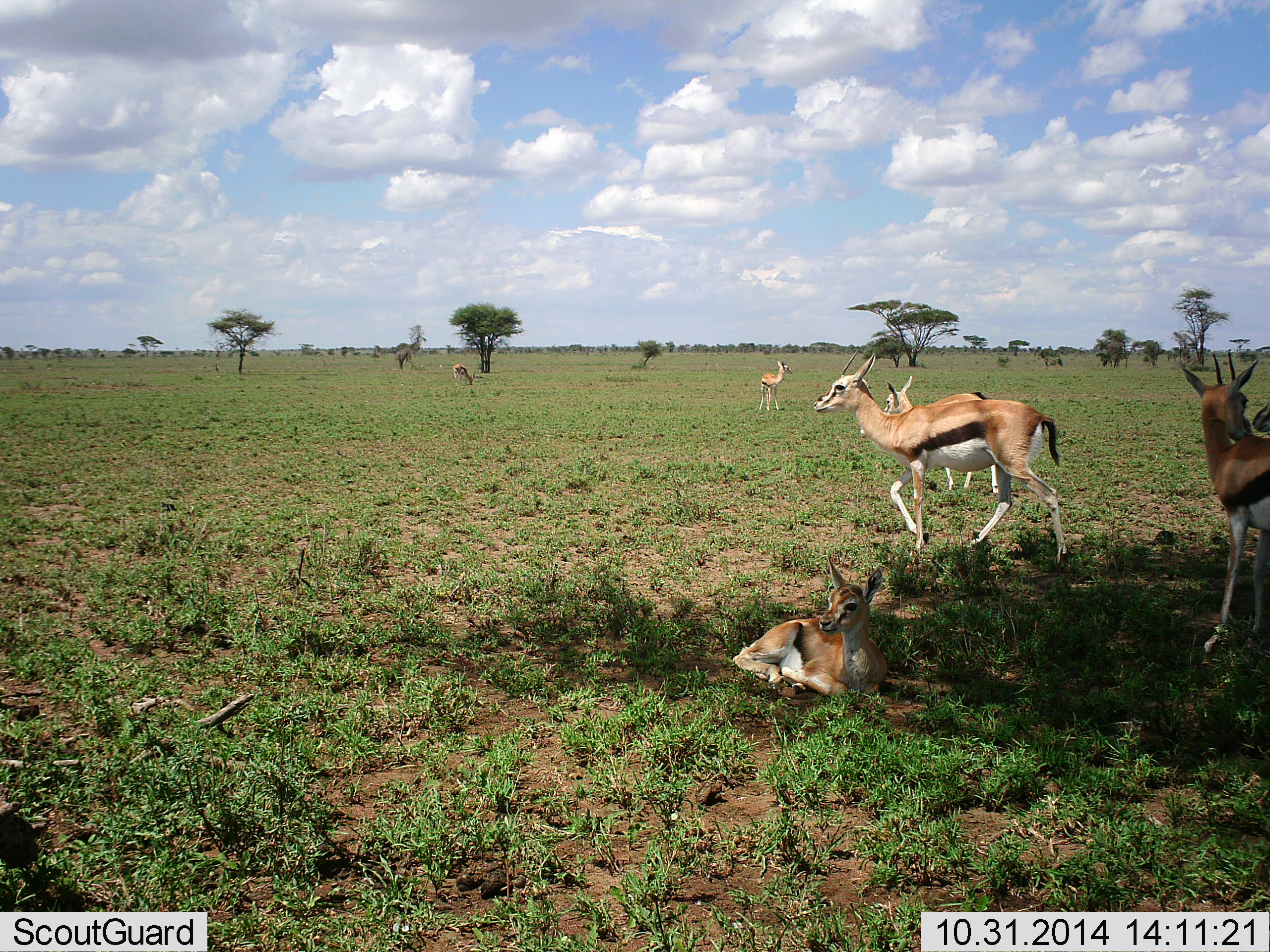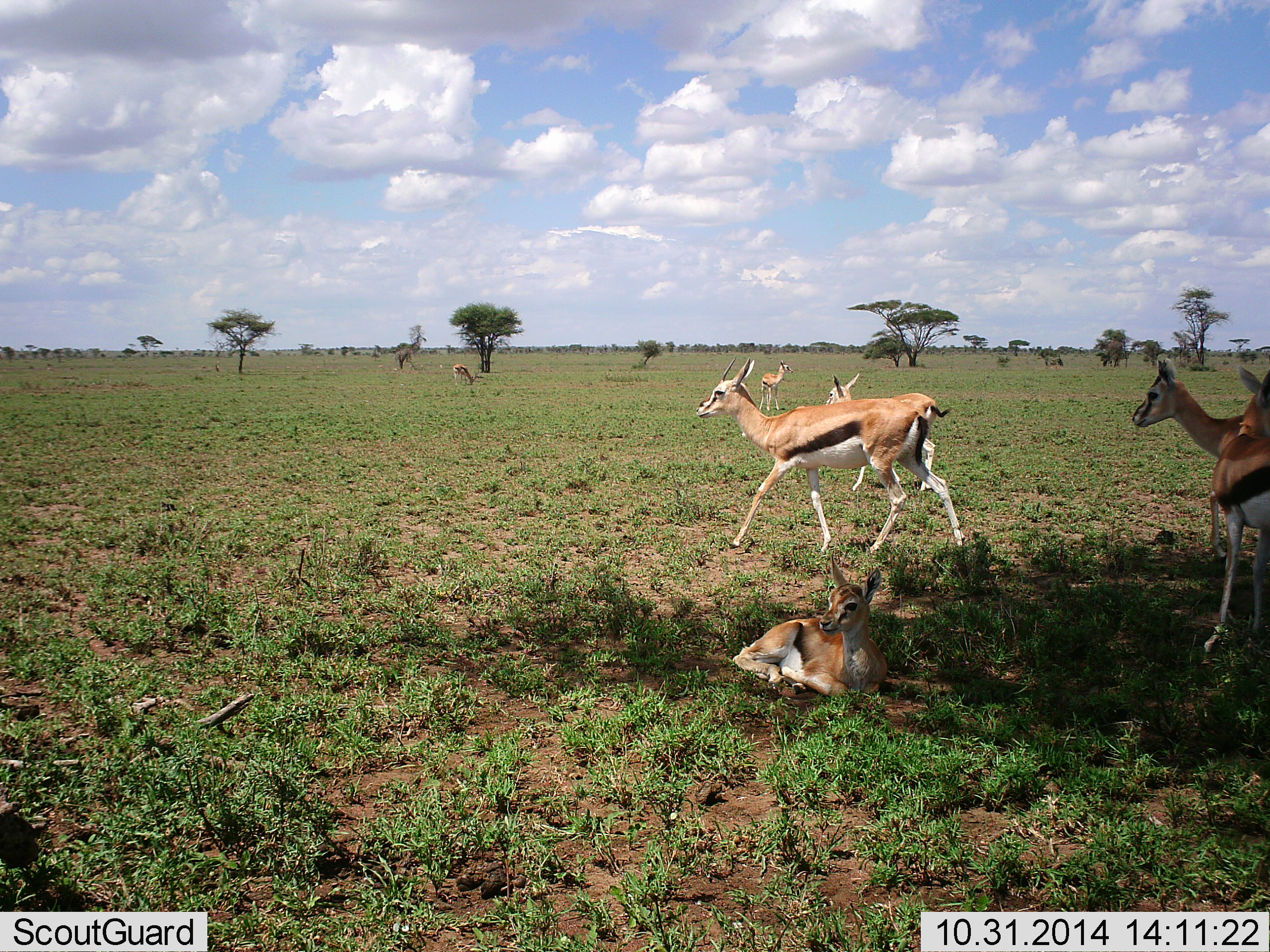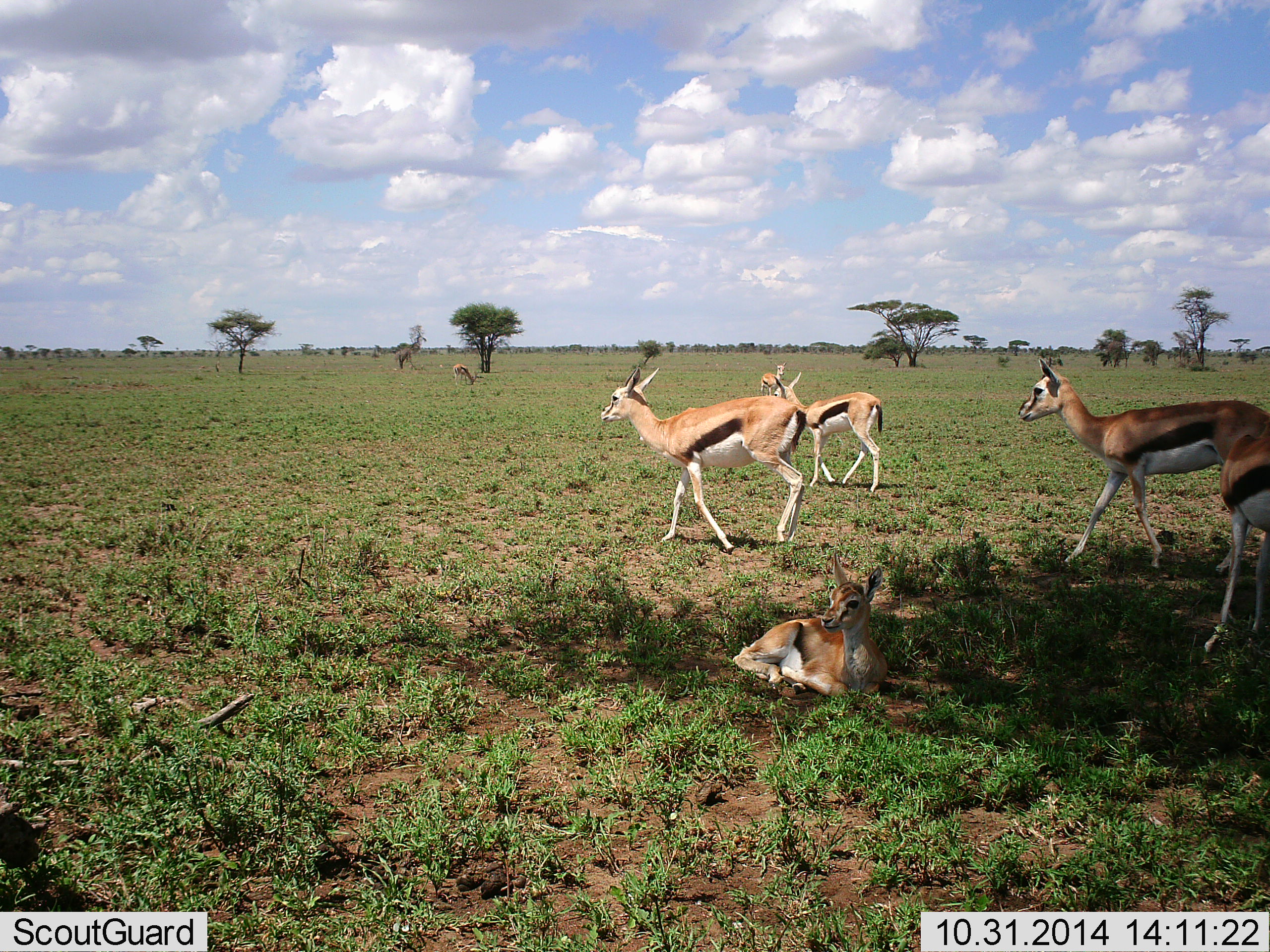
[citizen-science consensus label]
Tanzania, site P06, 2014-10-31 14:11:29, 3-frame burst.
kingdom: Animalia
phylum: Chordata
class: Mammalia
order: Artiodactyla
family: Bovidae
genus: Eudorcas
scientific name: Eudorcas thomsonii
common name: thomson's gazelle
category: gazellethomsons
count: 7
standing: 80%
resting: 100%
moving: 100%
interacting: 0%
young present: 30%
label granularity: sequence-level